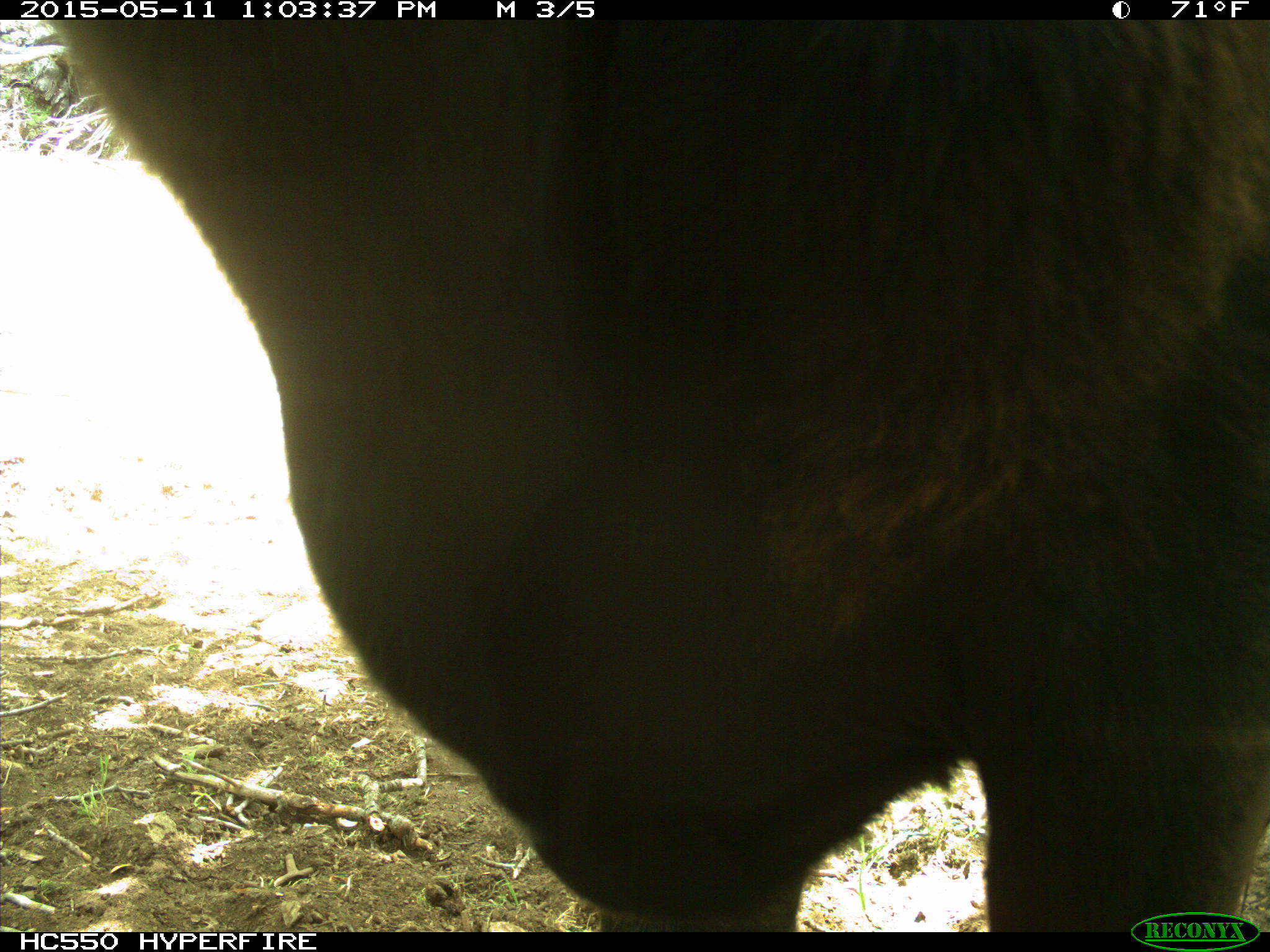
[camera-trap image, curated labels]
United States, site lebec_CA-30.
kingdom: Animalia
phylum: Chordata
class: Mammalia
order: Artiodactyla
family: Bovidae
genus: Bos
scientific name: Bos taurus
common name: domestic cow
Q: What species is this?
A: Bos taurus (domestic cow).